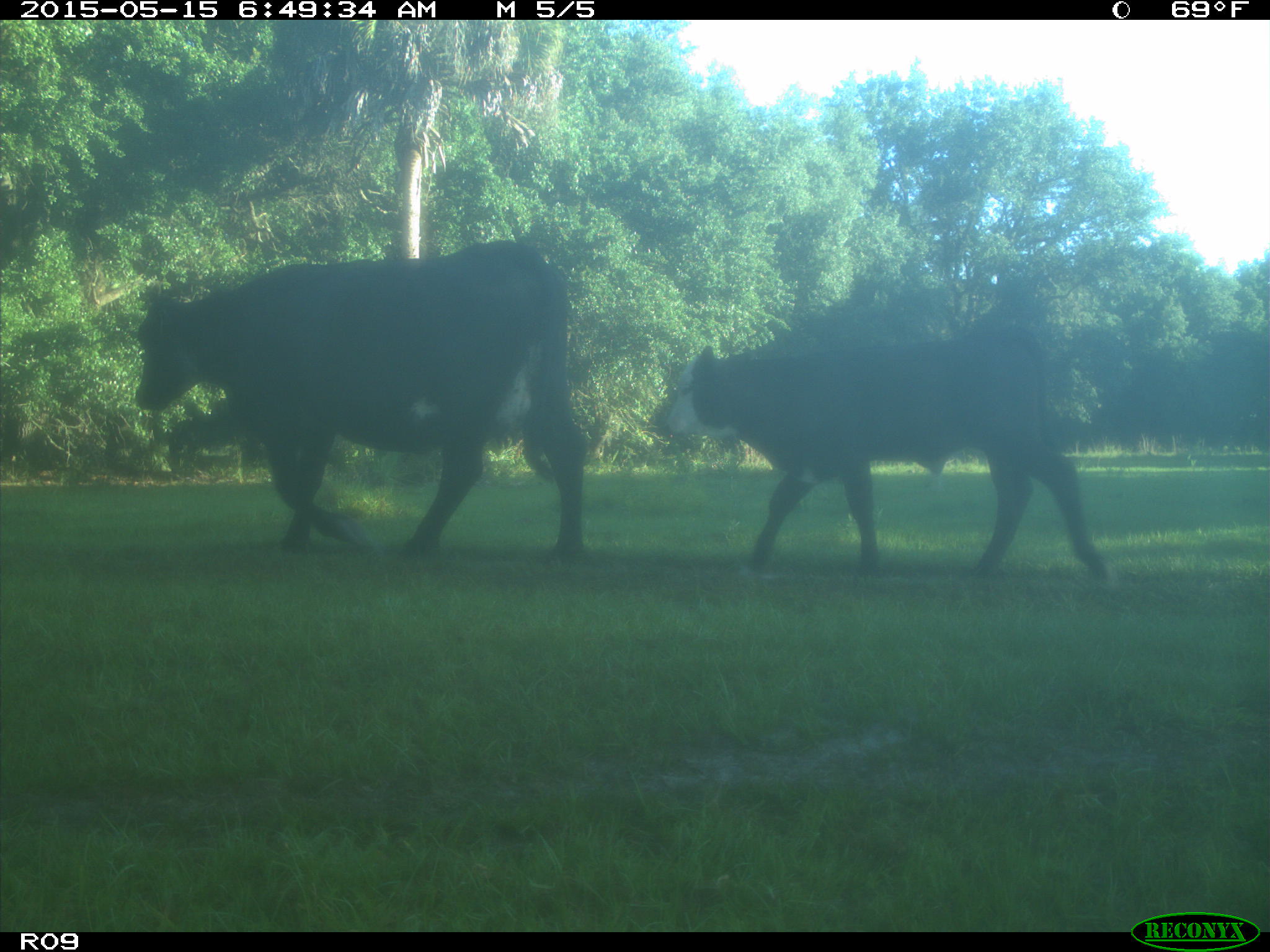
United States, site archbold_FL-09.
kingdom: Animalia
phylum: Chordata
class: Mammalia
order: Artiodactyla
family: Bovidae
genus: Bos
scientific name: Bos taurus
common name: domestic cow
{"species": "Bos taurus (domestic cow)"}